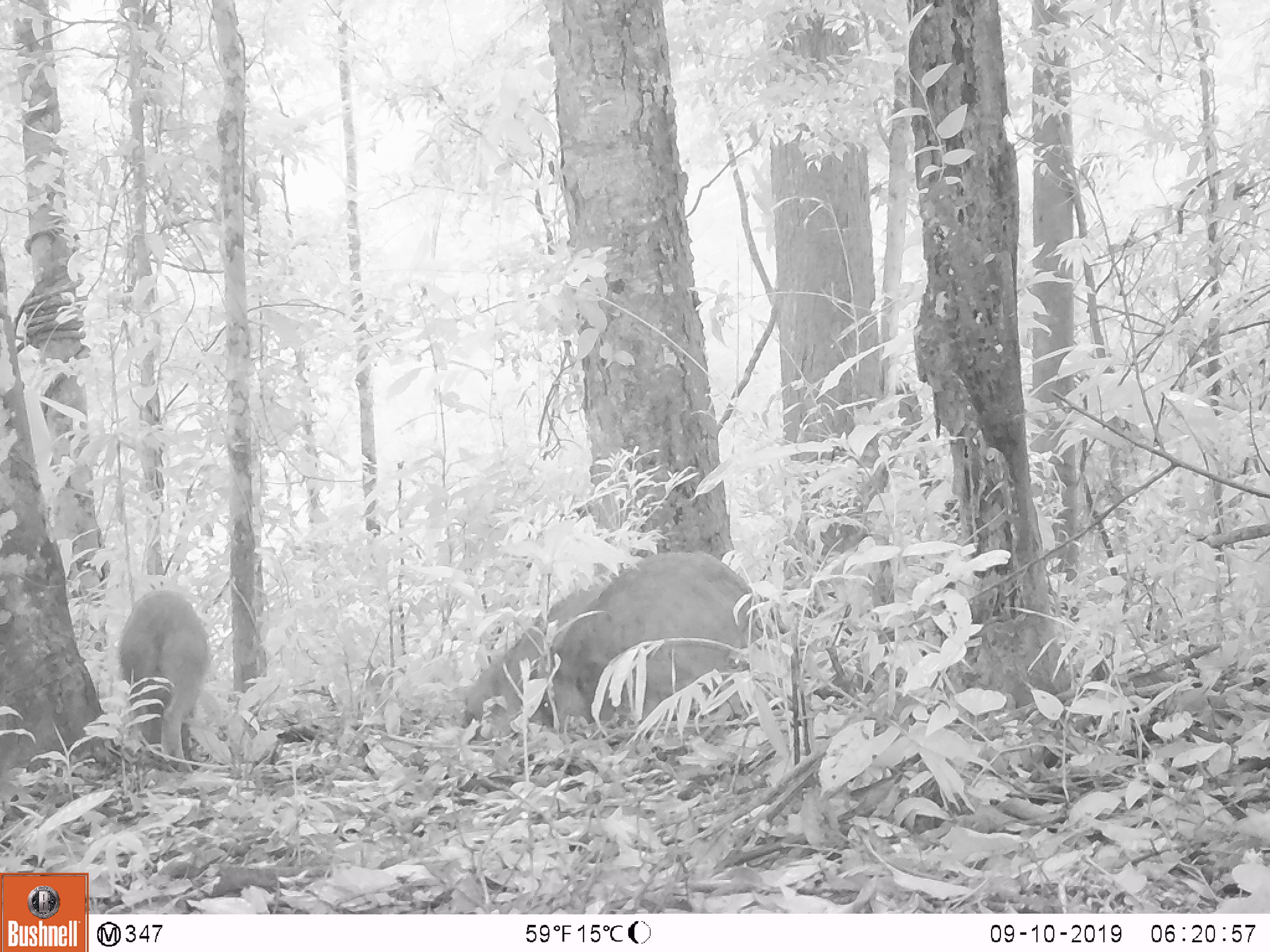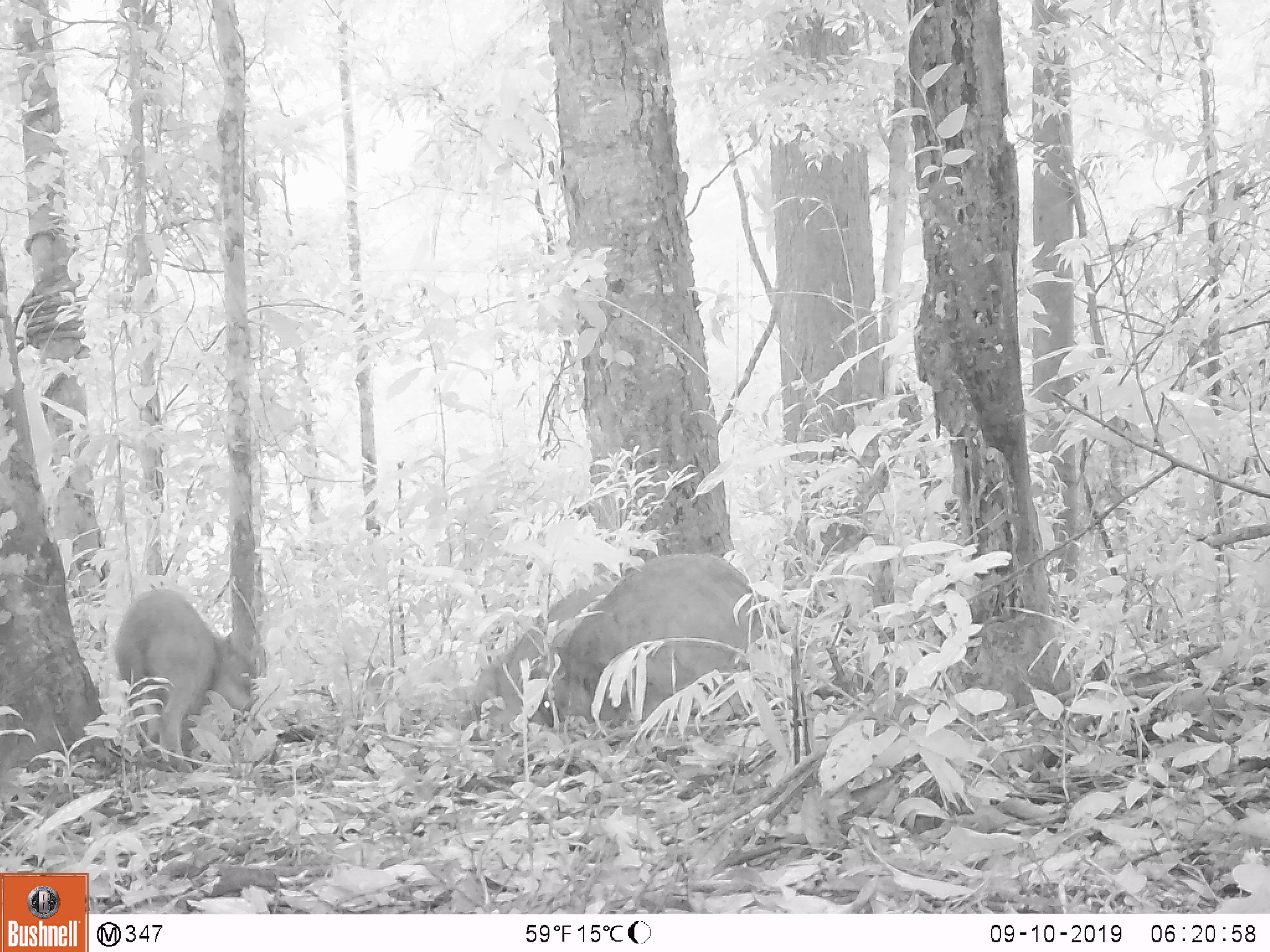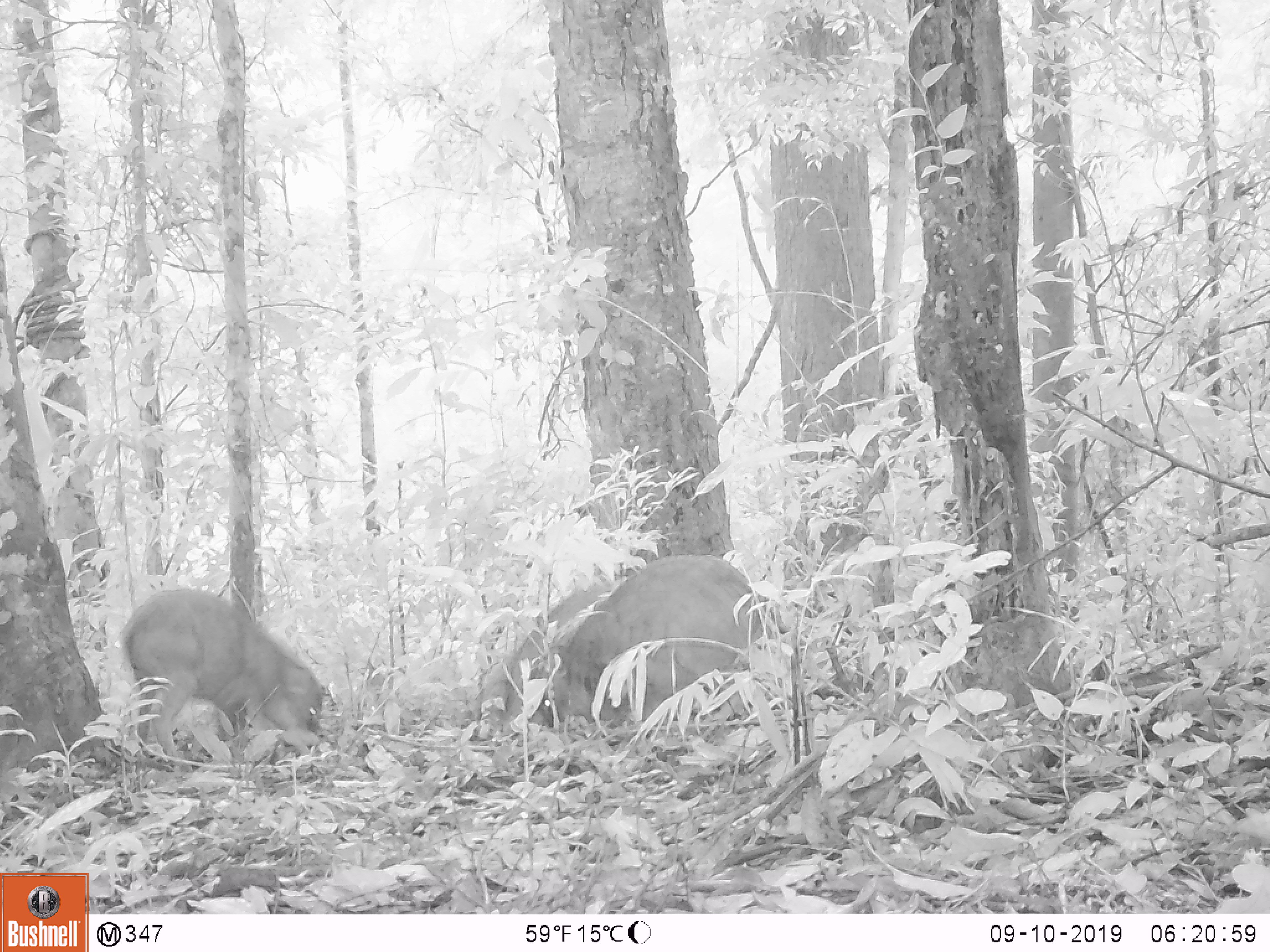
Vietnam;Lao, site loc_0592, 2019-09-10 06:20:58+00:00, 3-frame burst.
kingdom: Animalia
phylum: Chordata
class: Mammalia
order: Artiodactyla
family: Suidae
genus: Sus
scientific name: Sus scrofa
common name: eurasian wild pig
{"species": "eurasian wild pig (Sus scrofa)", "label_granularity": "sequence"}